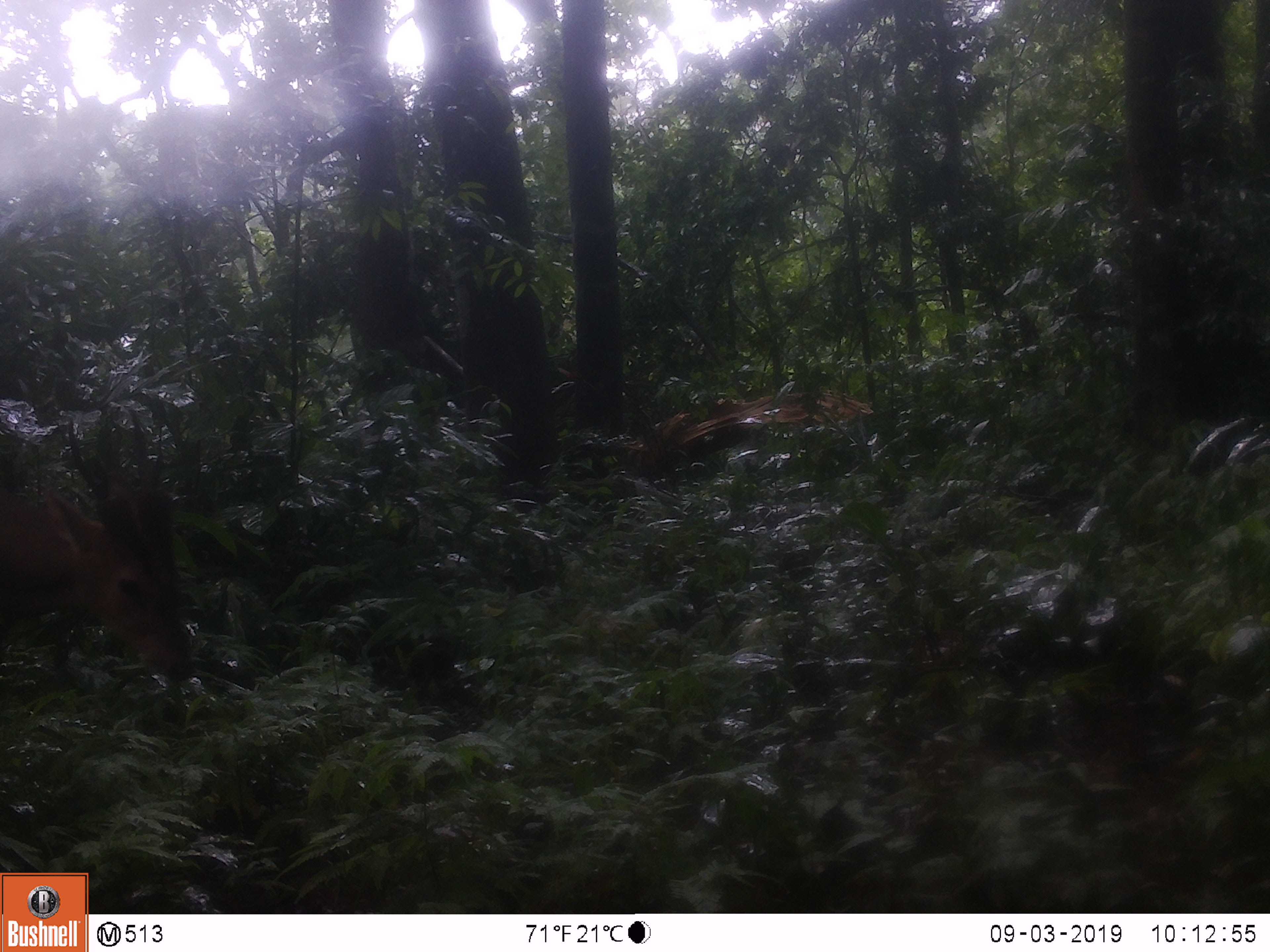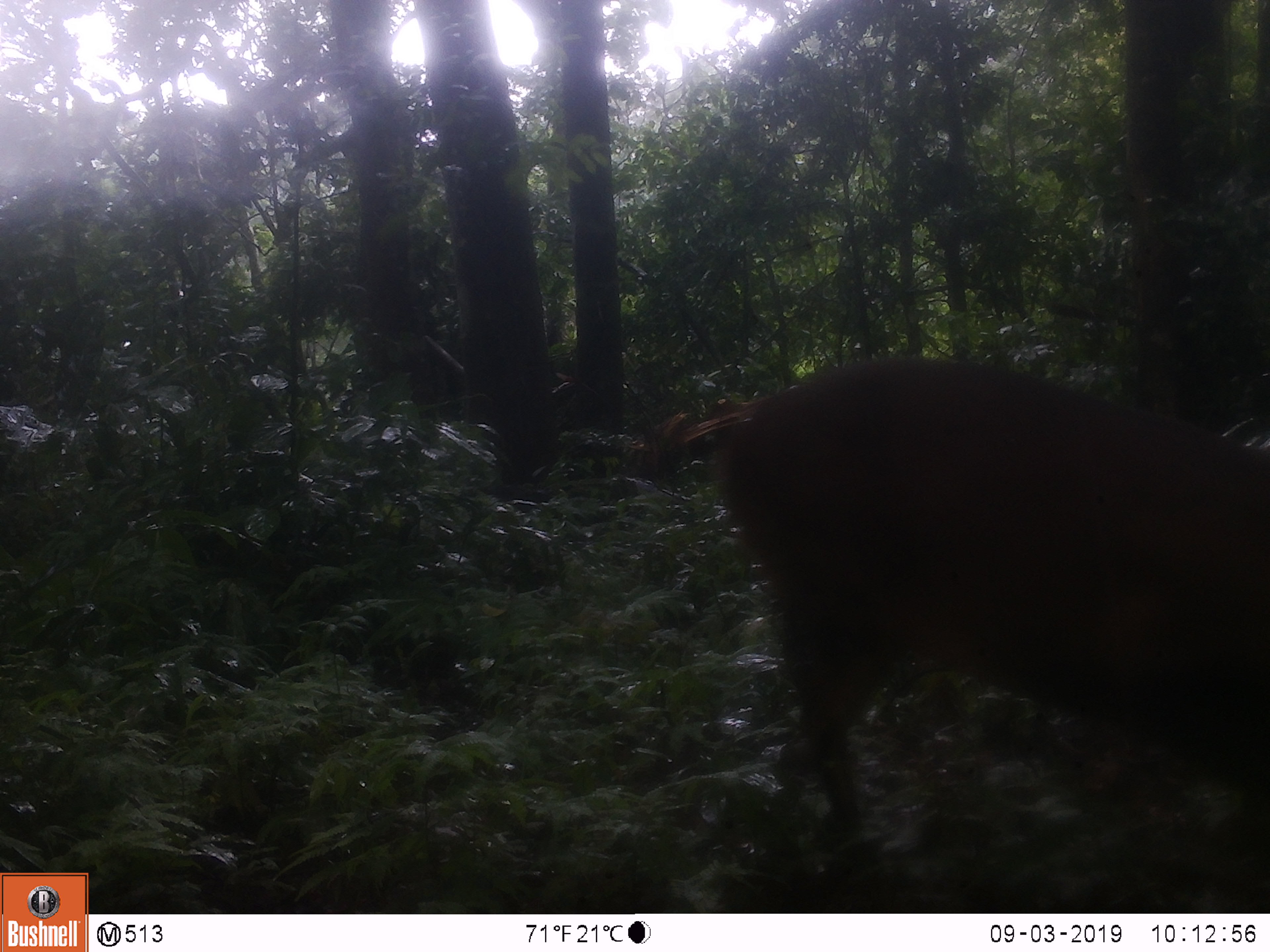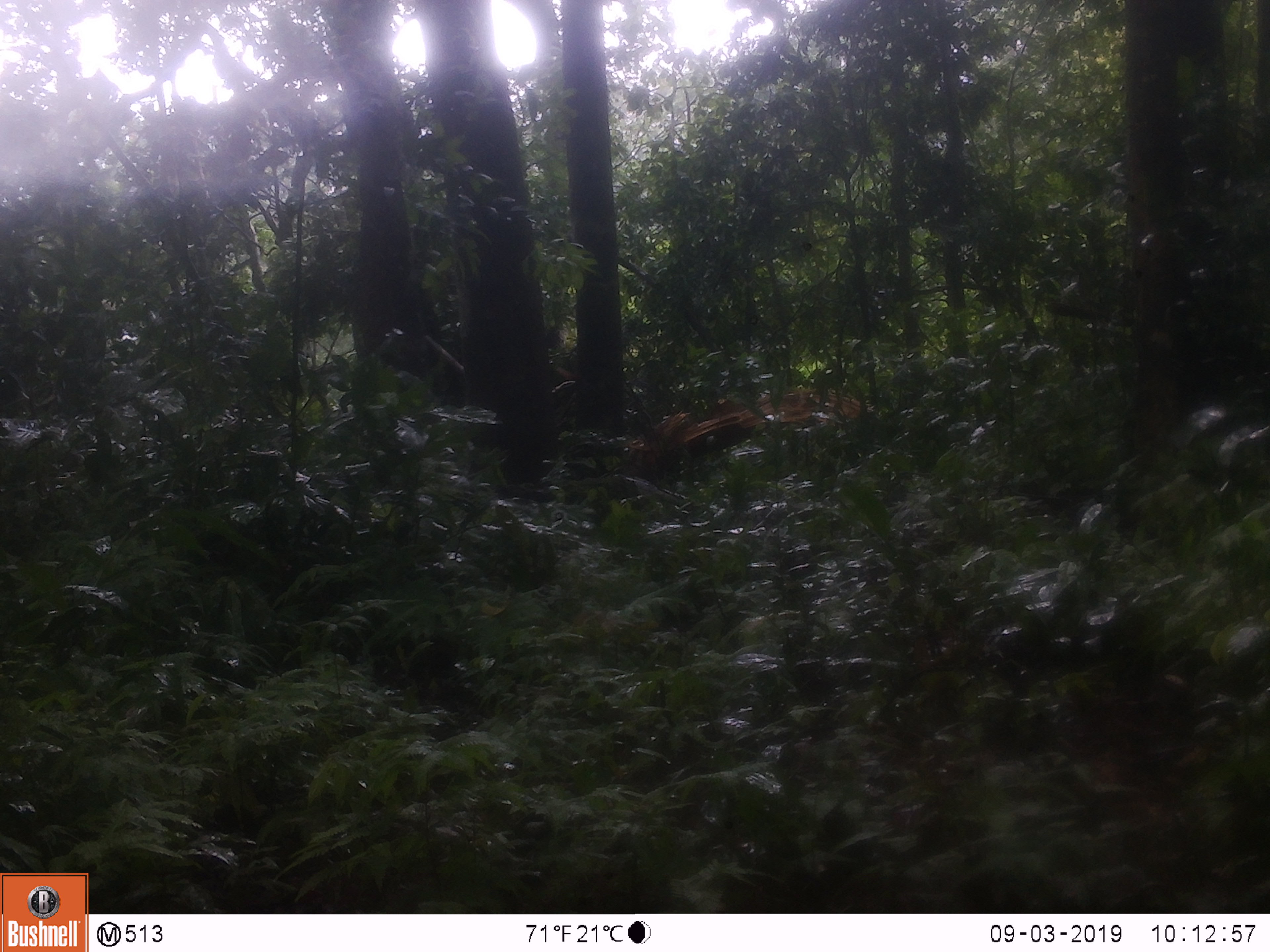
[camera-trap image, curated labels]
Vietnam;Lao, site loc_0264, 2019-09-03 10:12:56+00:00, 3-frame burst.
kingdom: Animalia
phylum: Chordata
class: Mammalia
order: Artiodactyla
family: Cervidae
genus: Muntiacus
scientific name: Muntiacus vuquangensis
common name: large-antlered muntjac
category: large antlered muntjac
Large antlered muntjac (large-antlered muntjac) (Muntiacus vuquangensis). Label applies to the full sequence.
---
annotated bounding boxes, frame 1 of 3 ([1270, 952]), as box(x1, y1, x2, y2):
large antlered muntjac: box(0, 400, 197, 685)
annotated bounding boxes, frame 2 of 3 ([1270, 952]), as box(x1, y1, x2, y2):
large antlered muntjac: box(713, 348, 1270, 824)